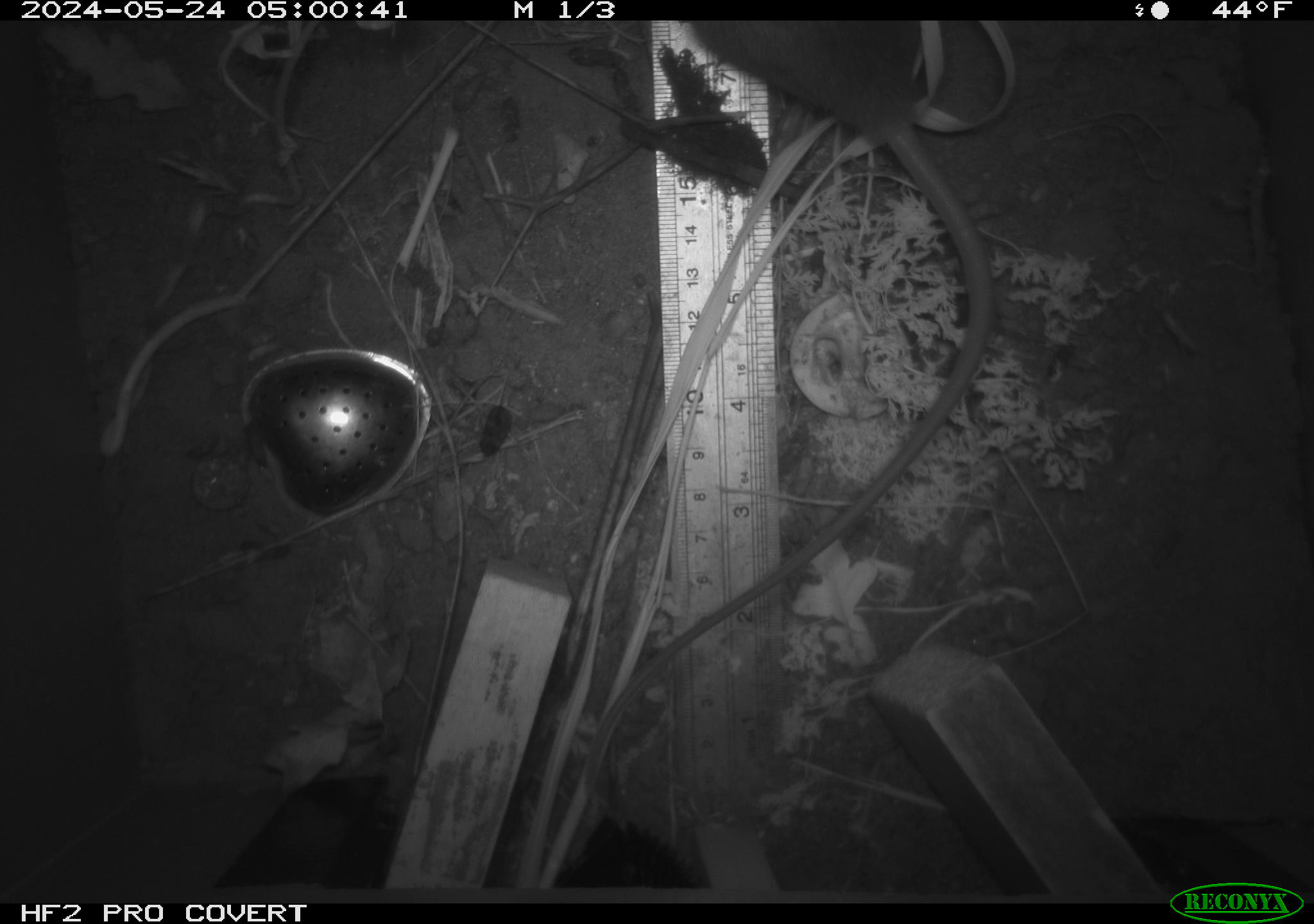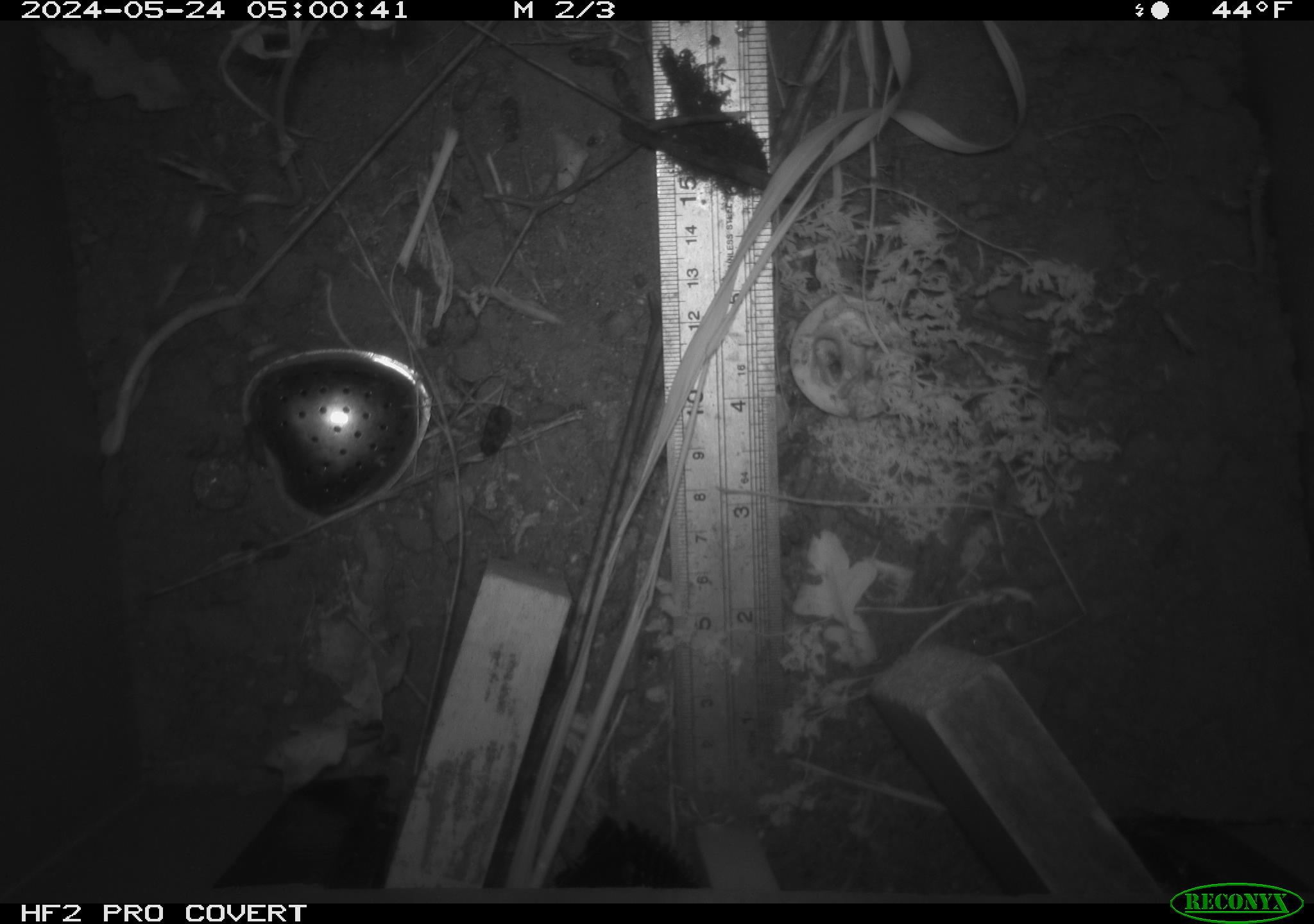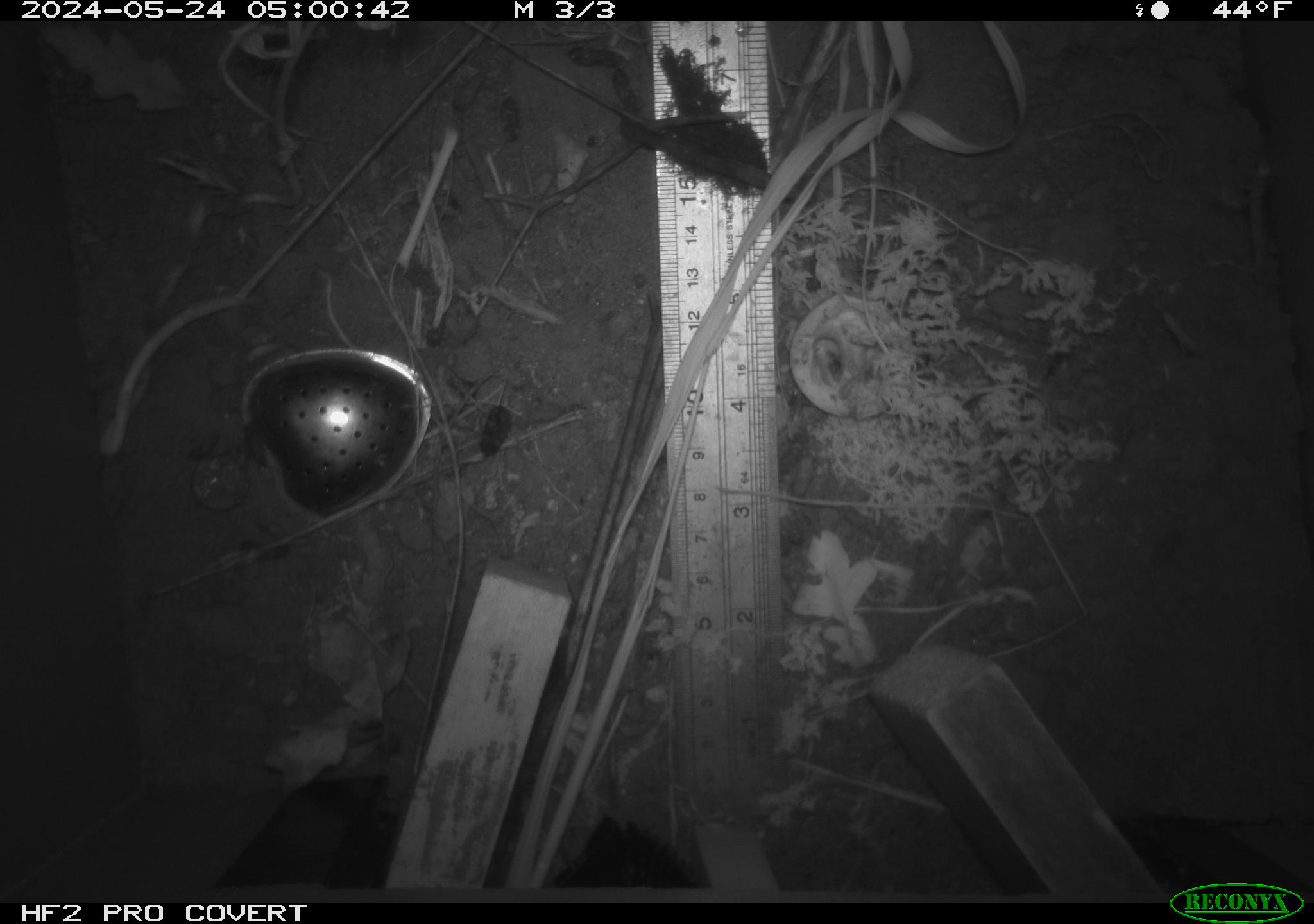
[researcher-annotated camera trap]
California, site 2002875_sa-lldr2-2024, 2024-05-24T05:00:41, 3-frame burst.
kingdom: Animalia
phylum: Chordata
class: Mammalia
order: Rodentia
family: Muridae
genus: Rattus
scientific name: Rattus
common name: rat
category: rattus species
Rattus species (rat) (Rattus).